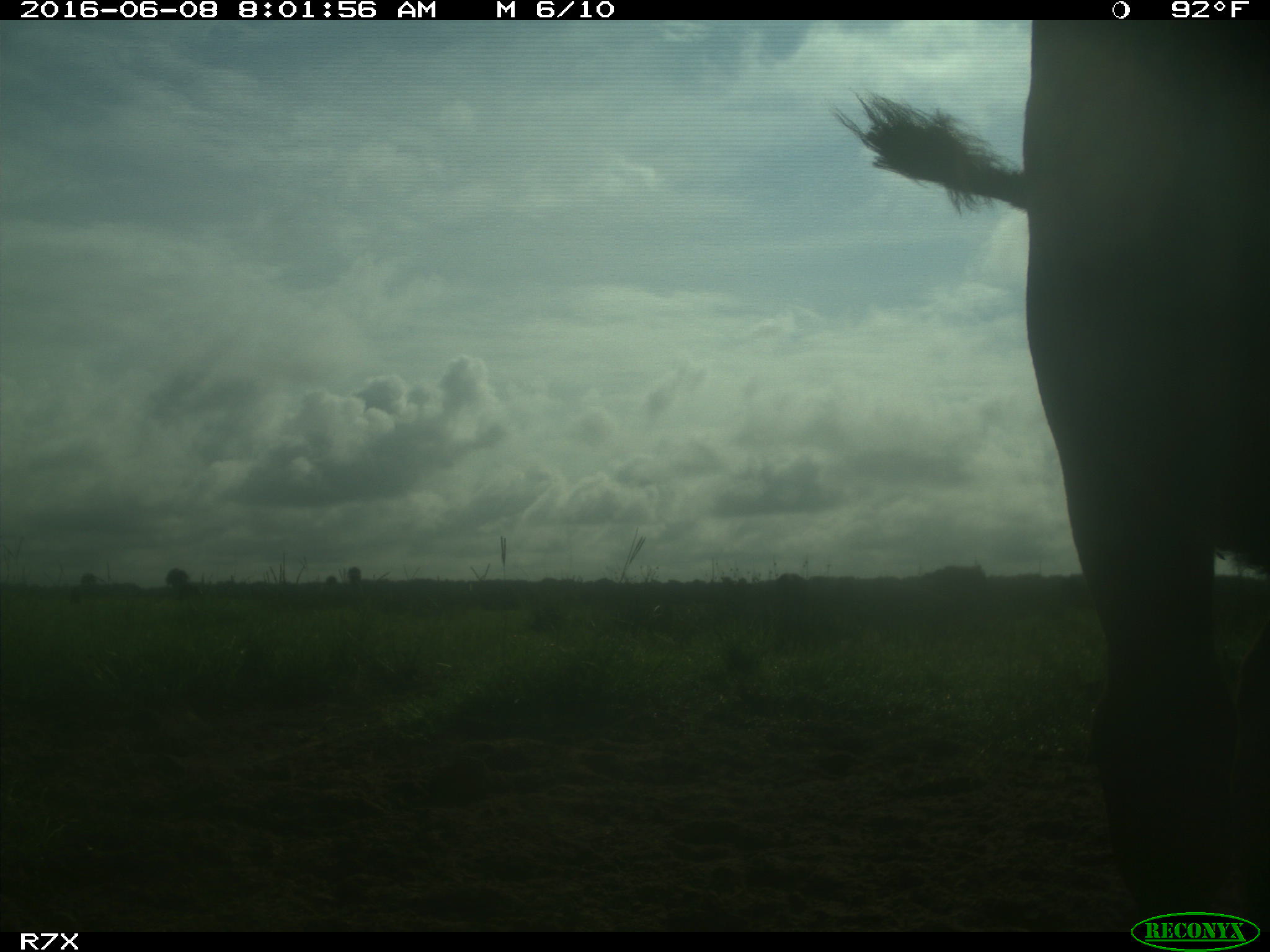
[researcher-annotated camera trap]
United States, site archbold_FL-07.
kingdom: Animalia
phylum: Chordata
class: Mammalia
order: Artiodactyla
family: Bovidae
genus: Bos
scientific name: Bos taurus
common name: domestic cow